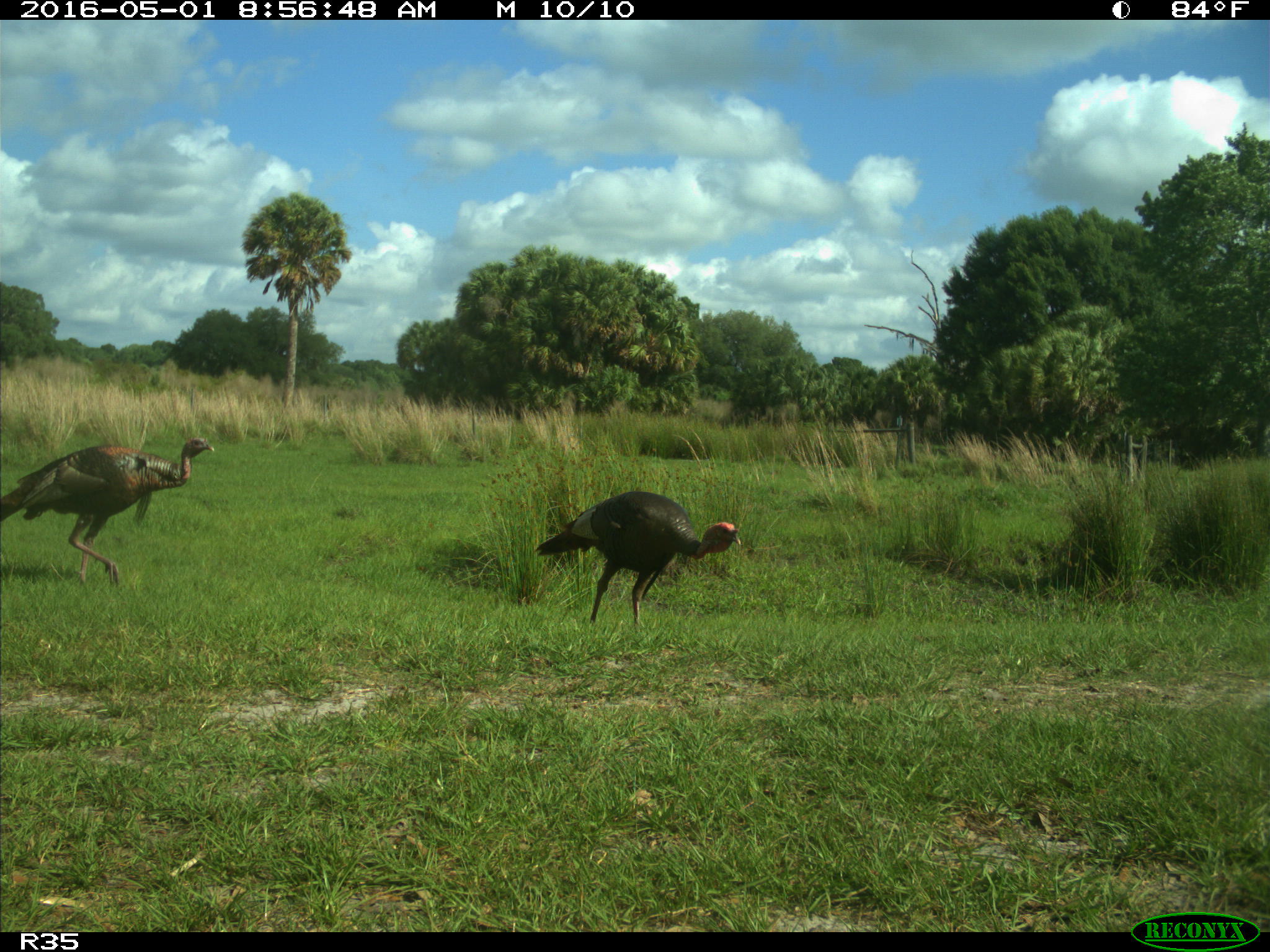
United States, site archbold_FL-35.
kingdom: Animalia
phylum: Chordata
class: Aves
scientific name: Aves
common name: birds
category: unidentified bird